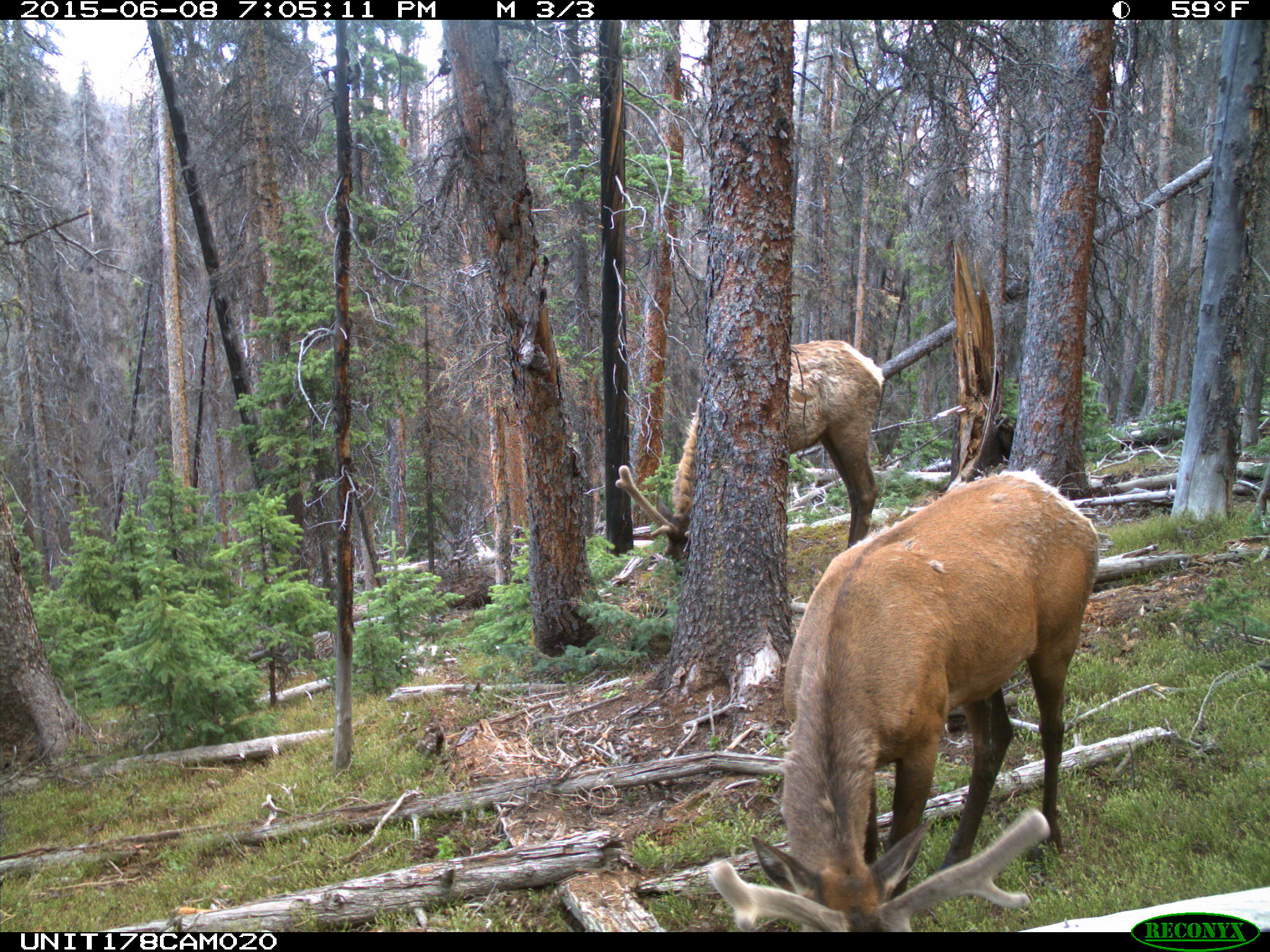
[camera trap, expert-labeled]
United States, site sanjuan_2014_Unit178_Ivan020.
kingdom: Animalia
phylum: Chordata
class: Mammalia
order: Artiodactyla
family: Cervidae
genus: Cervus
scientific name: Cervus elaphus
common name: red deer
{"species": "Cervus elaphus (red deer)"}